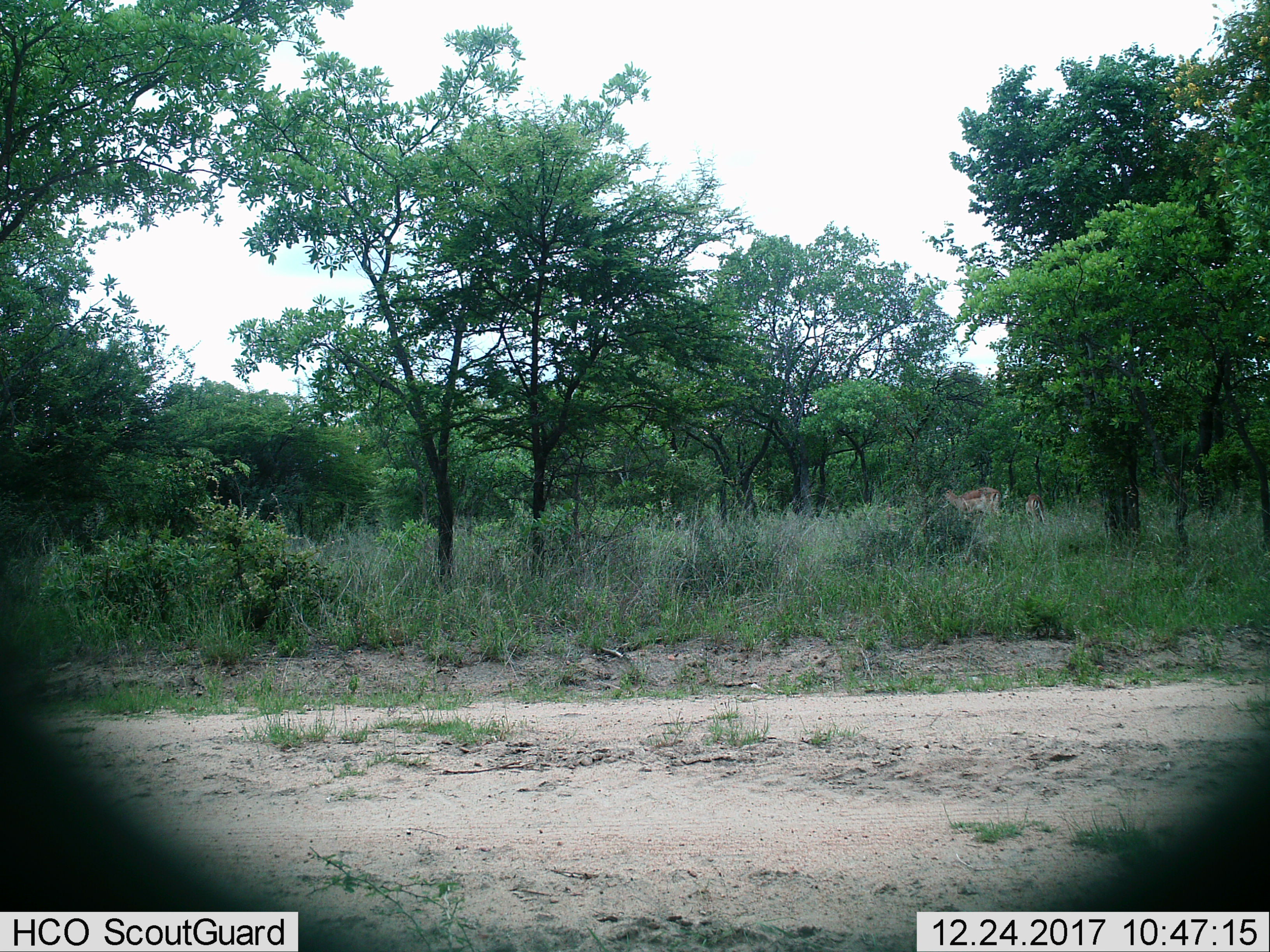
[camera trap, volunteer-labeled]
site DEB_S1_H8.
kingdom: Animalia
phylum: Chordata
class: Mammalia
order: Artiodactyla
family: Bovidae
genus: Aepyceros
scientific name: Aepyceros melampus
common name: impala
Impala (Aepyceros melampus), count 2. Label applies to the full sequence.